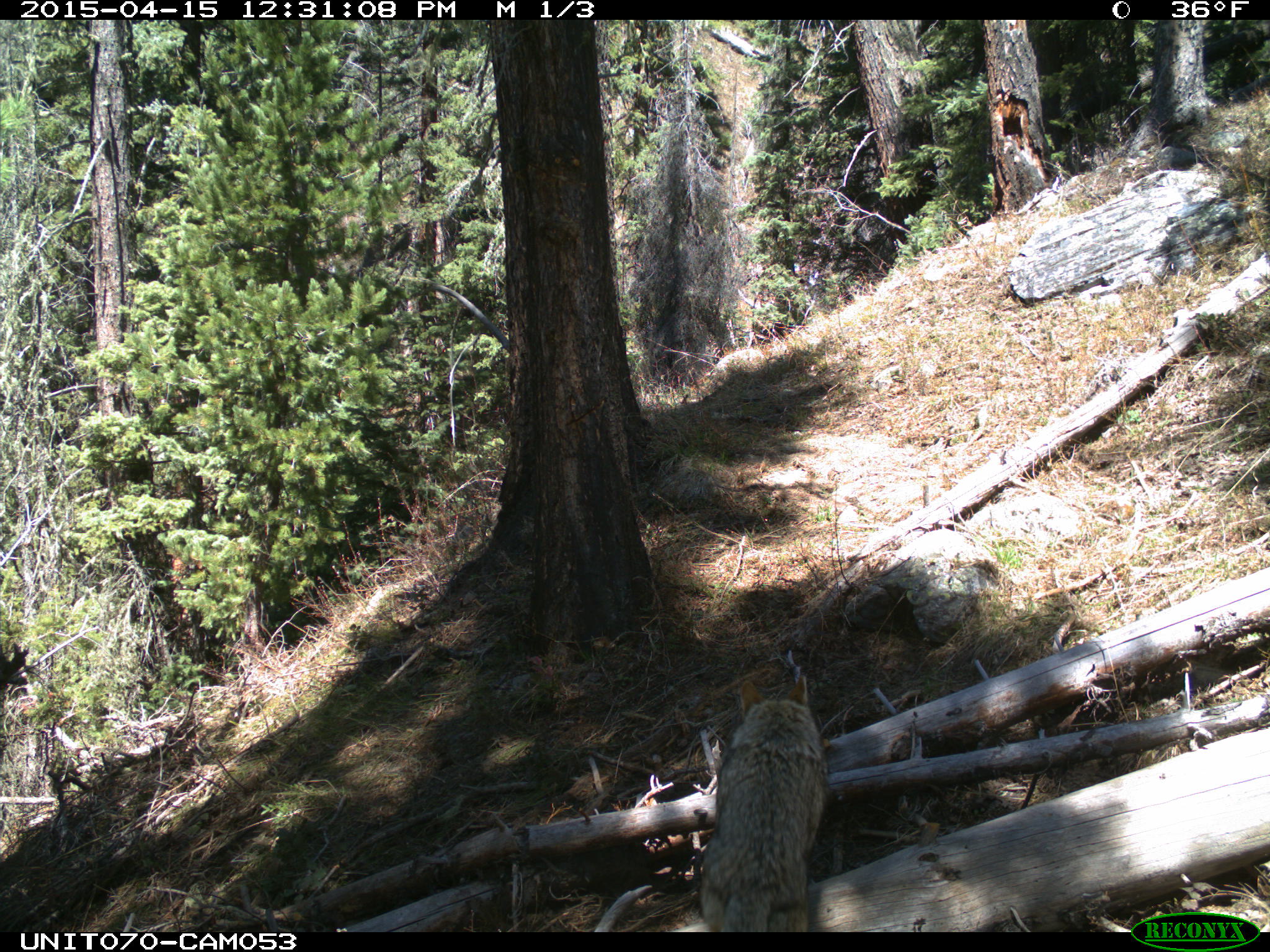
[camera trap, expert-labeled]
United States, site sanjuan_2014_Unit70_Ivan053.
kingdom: Animalia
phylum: Chordata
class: Mammalia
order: Carnivora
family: Canidae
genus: Canis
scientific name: Canis latrans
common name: coyote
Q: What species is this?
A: Canis latrans (coyote).